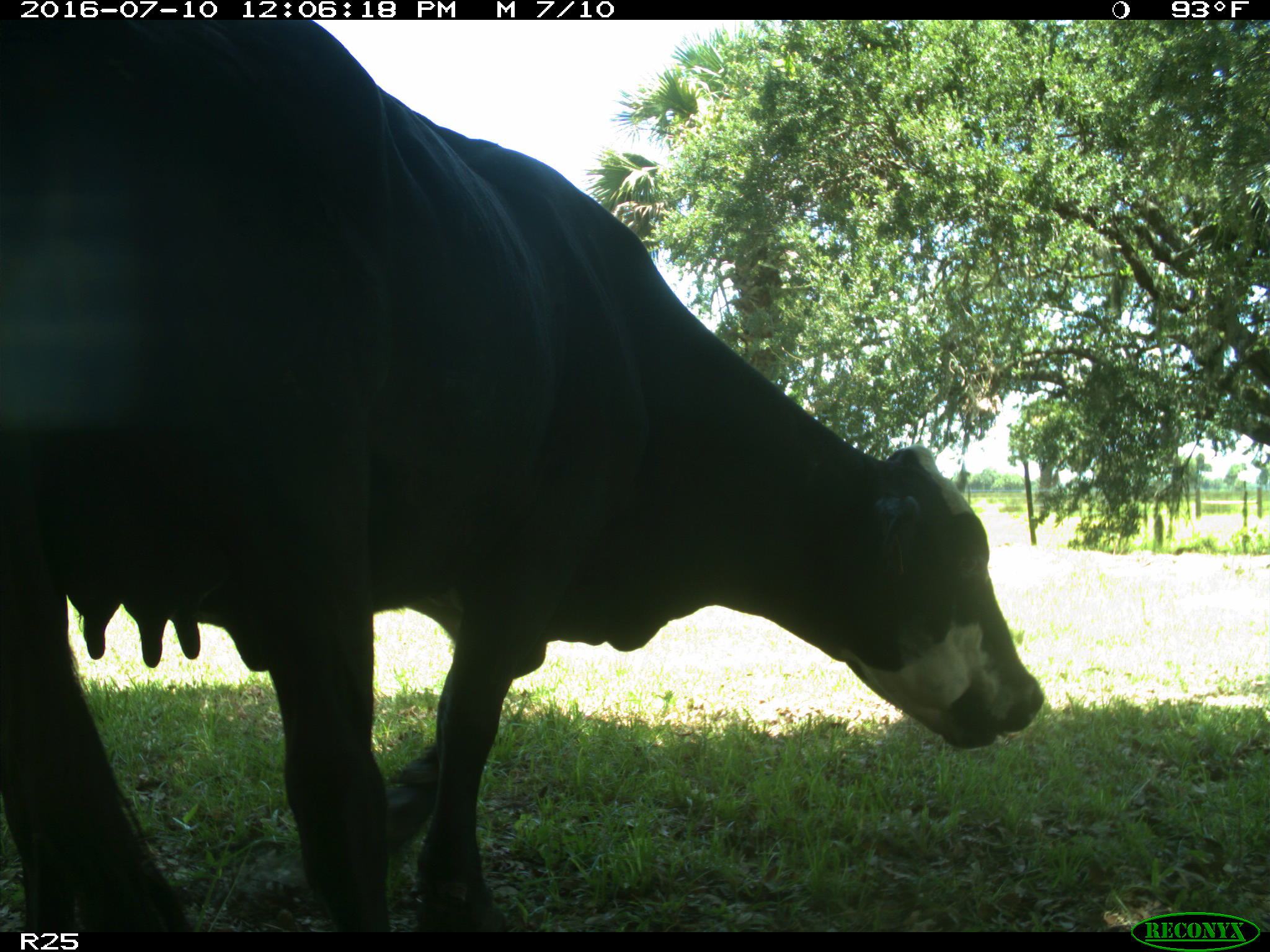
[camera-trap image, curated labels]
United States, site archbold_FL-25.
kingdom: Animalia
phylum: Chordata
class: Mammalia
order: Artiodactyla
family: Bovidae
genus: Bos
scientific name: Bos taurus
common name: domestic cow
Bos taurus (domestic cow).